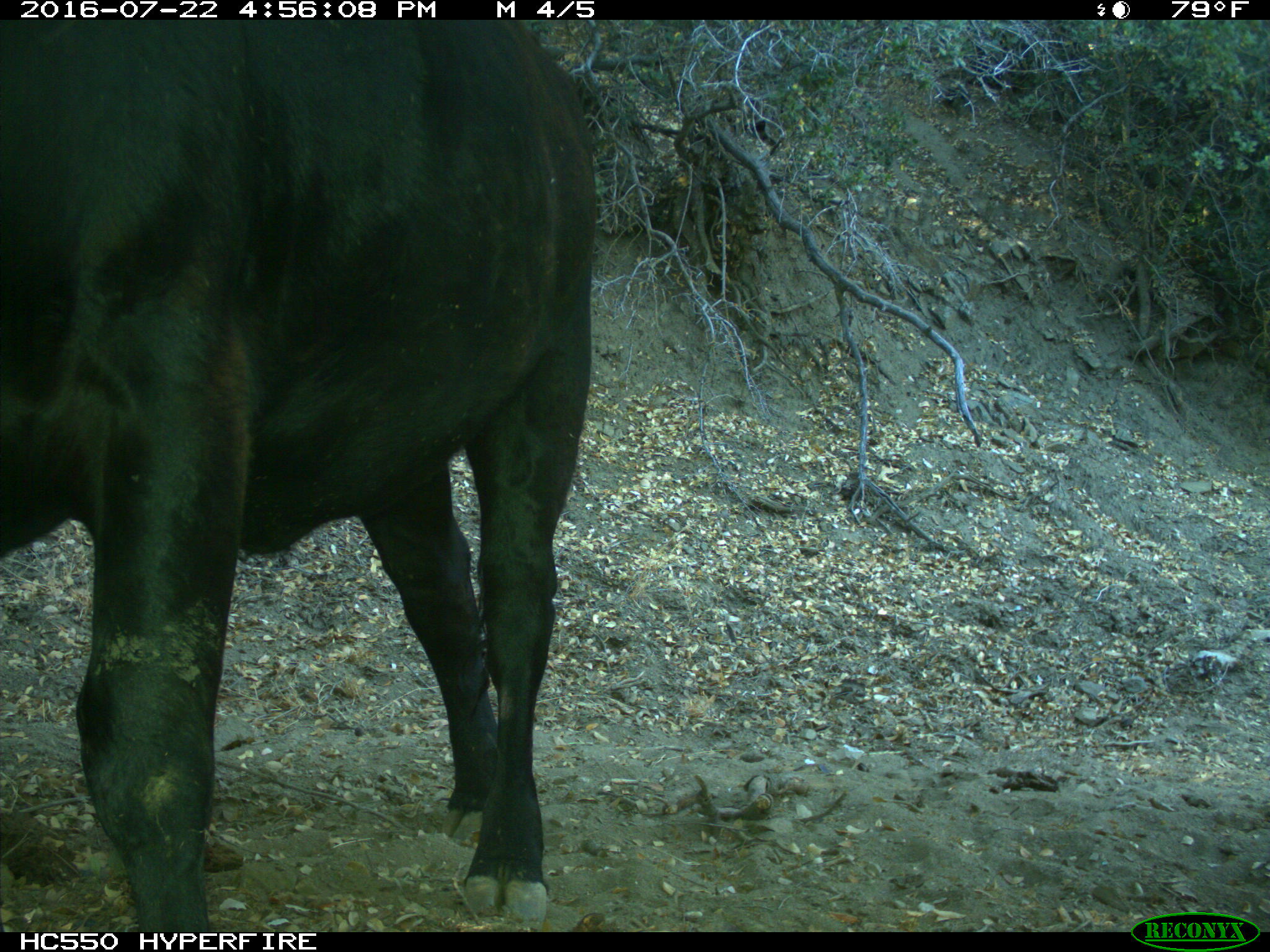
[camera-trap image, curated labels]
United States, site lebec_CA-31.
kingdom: Animalia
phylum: Chordata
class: Mammalia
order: Artiodactyla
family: Bovidae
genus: Bos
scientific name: Bos taurus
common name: domestic cow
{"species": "Bos taurus (domestic cow)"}